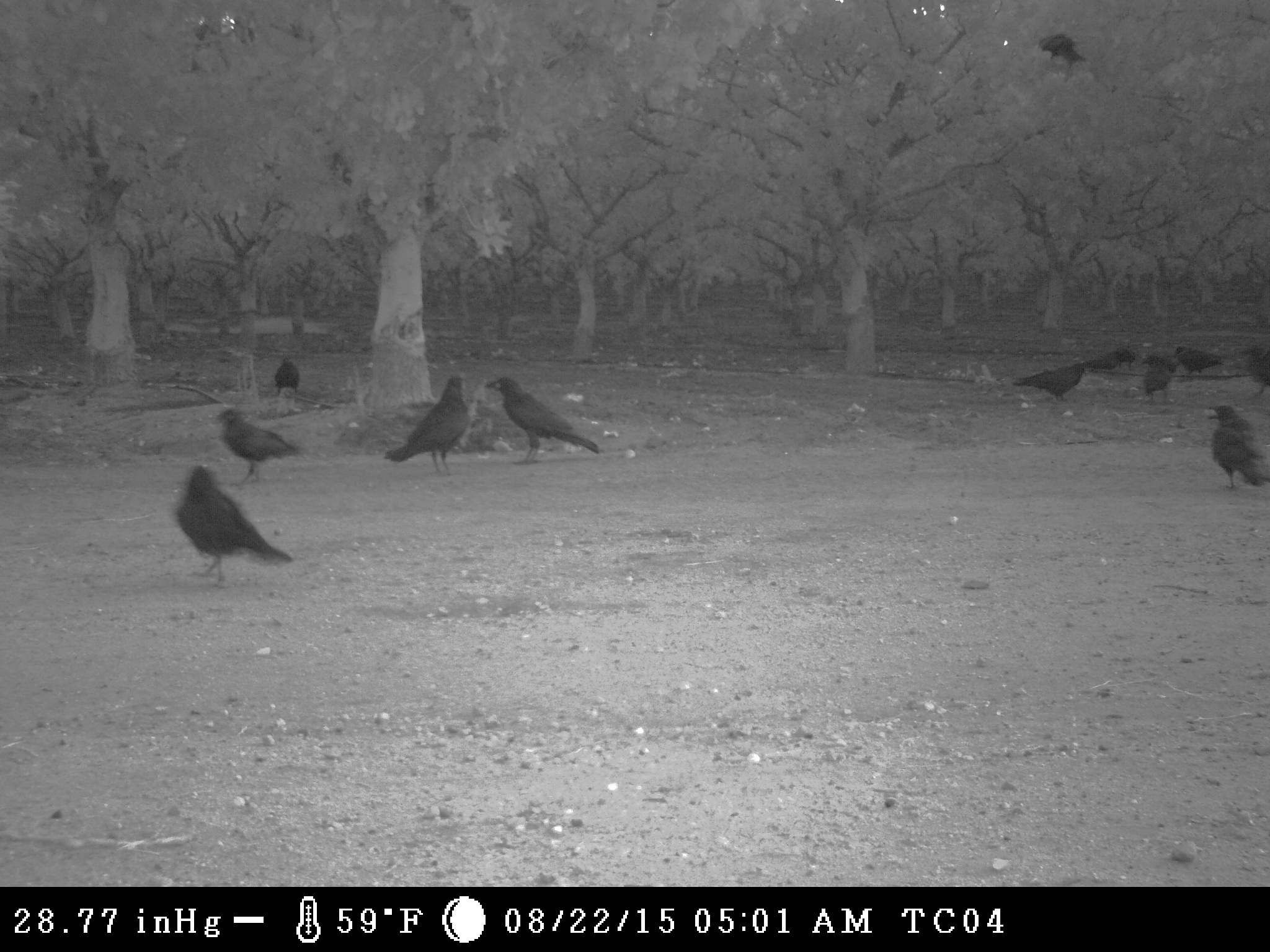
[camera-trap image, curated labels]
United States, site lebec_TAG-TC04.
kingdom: Animalia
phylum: Chordata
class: Aves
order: Passeriformes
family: Corvidae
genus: Corvus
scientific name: Corvus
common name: crows and ravens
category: unidentified corvus